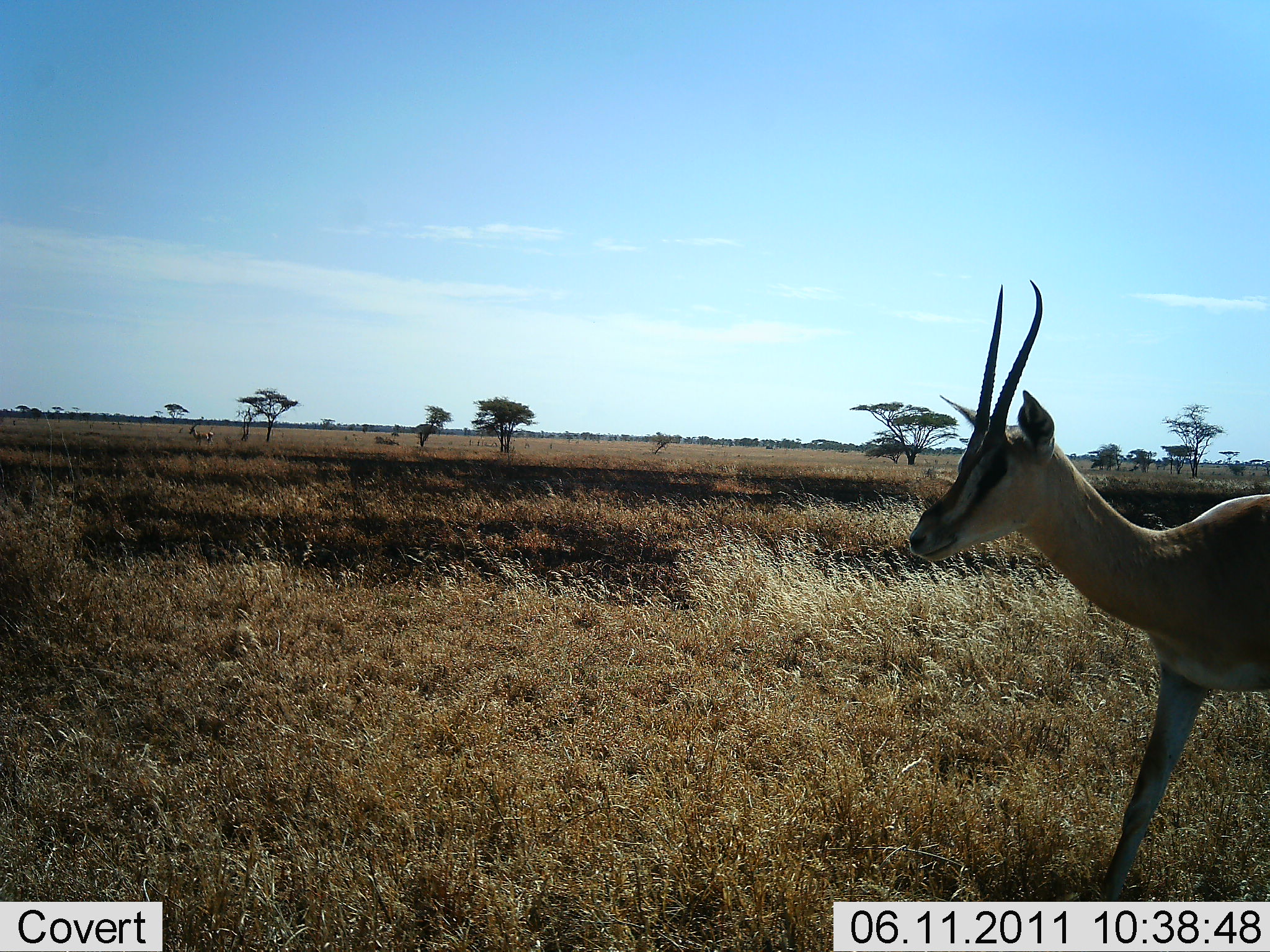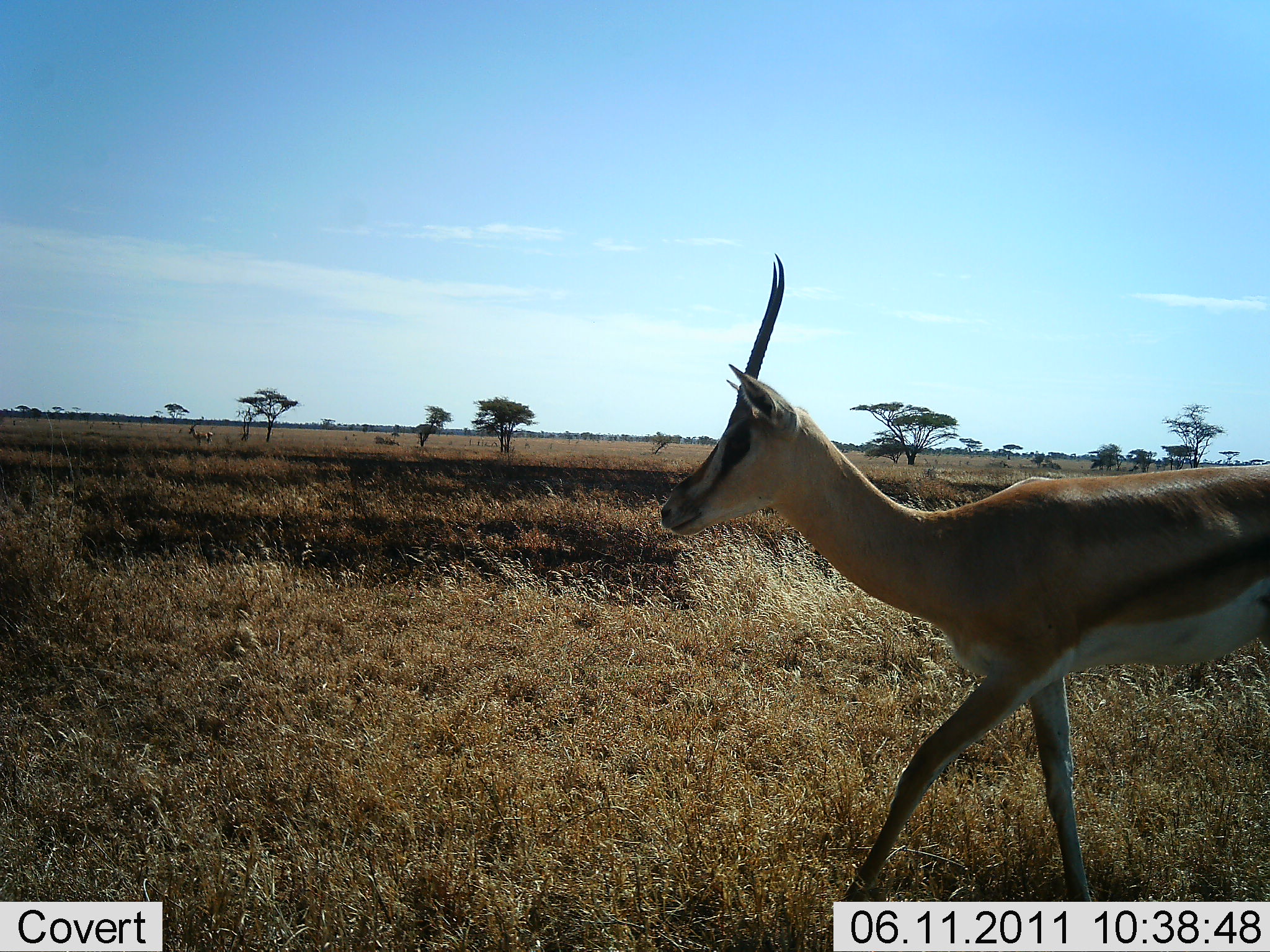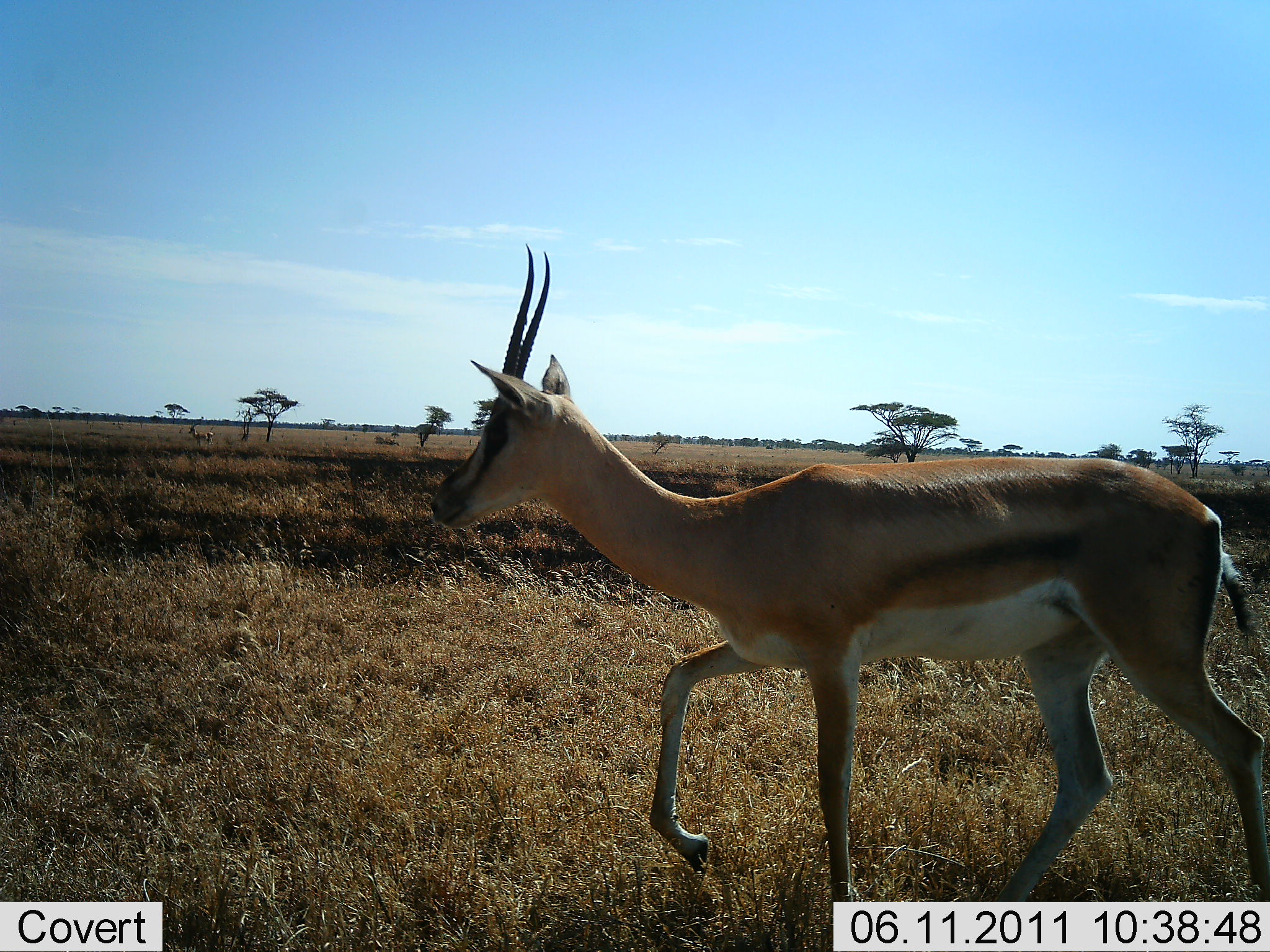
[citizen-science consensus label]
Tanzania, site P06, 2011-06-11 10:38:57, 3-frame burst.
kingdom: Animalia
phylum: Chordata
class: Mammalia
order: Artiodactyla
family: Bovidae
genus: Nanger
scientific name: Nanger granti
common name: grant's gazelle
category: gazellegrants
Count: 1.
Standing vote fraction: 0%.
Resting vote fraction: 0%.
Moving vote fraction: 100%.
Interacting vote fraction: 0%.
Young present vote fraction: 0%.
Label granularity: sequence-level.